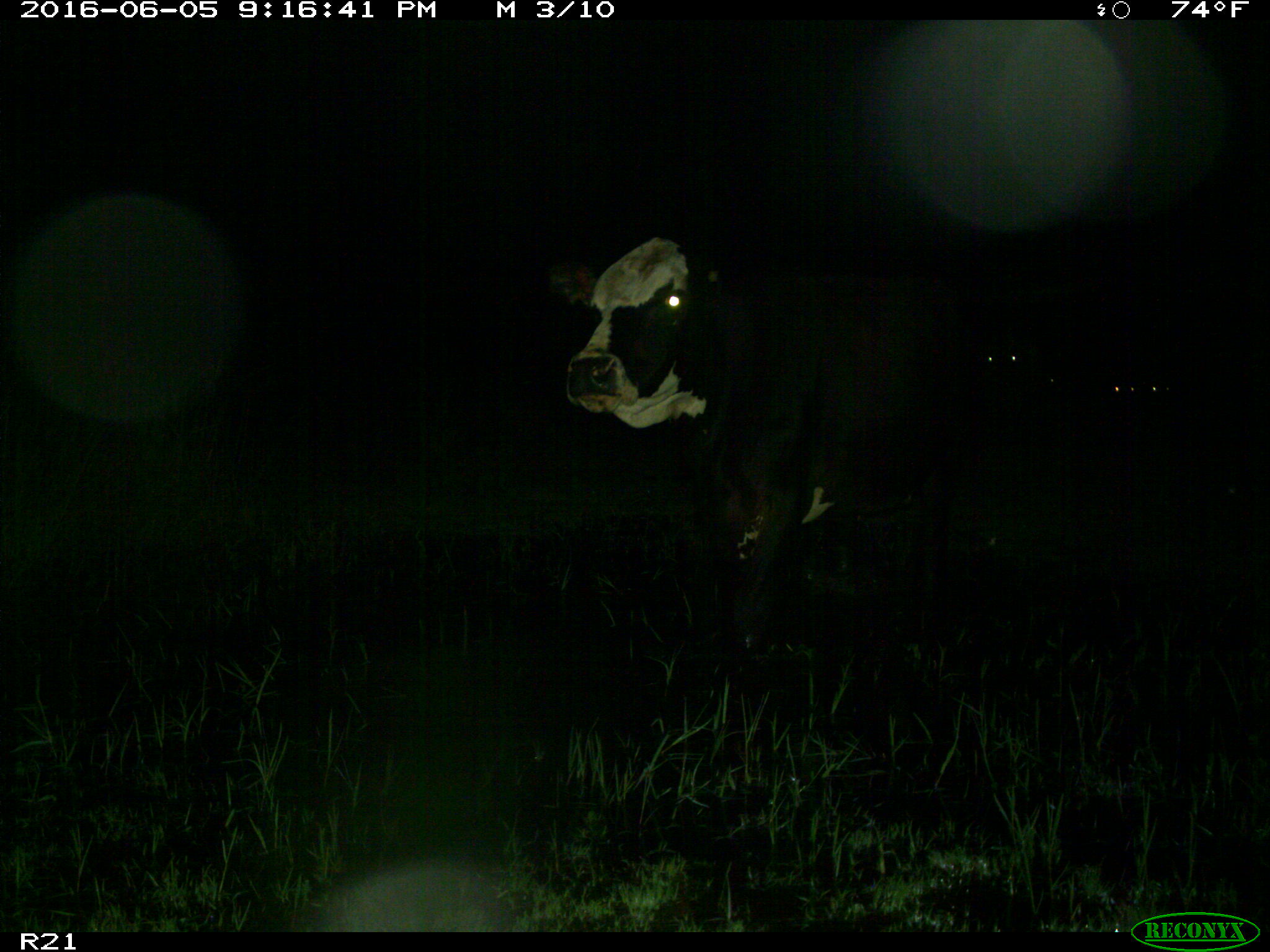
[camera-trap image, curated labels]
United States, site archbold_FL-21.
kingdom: Animalia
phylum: Chordata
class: Mammalia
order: Artiodactyla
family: Bovidae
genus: Bos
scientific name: Bos taurus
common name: domestic cow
Bos taurus (domestic cow).